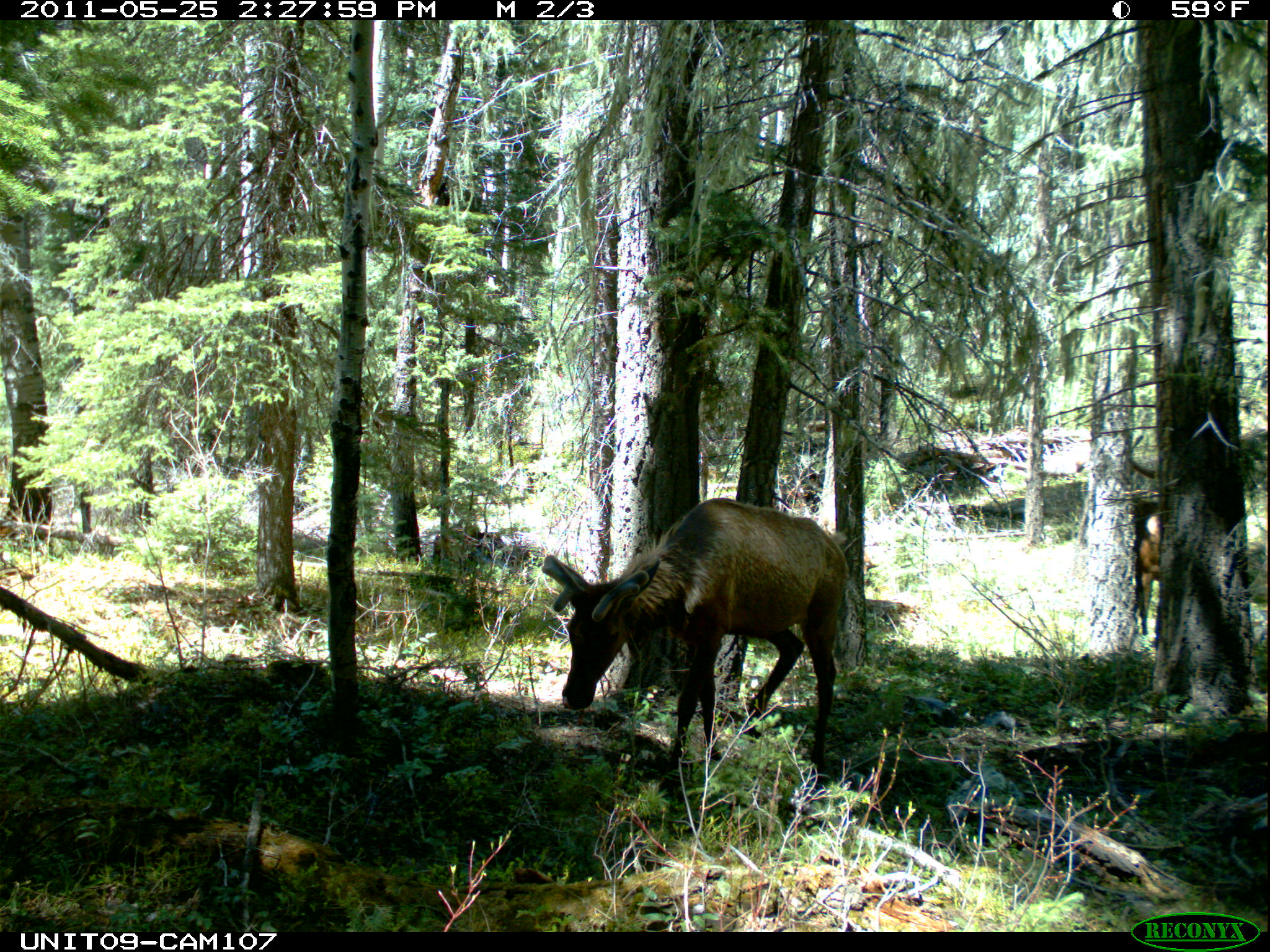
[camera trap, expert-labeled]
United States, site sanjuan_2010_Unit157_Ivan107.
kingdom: Animalia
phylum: Chordata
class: Mammalia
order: Artiodactyla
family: Cervidae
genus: Cervus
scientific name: Cervus elaphus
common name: red deer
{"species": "Cervus elaphus (red deer)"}